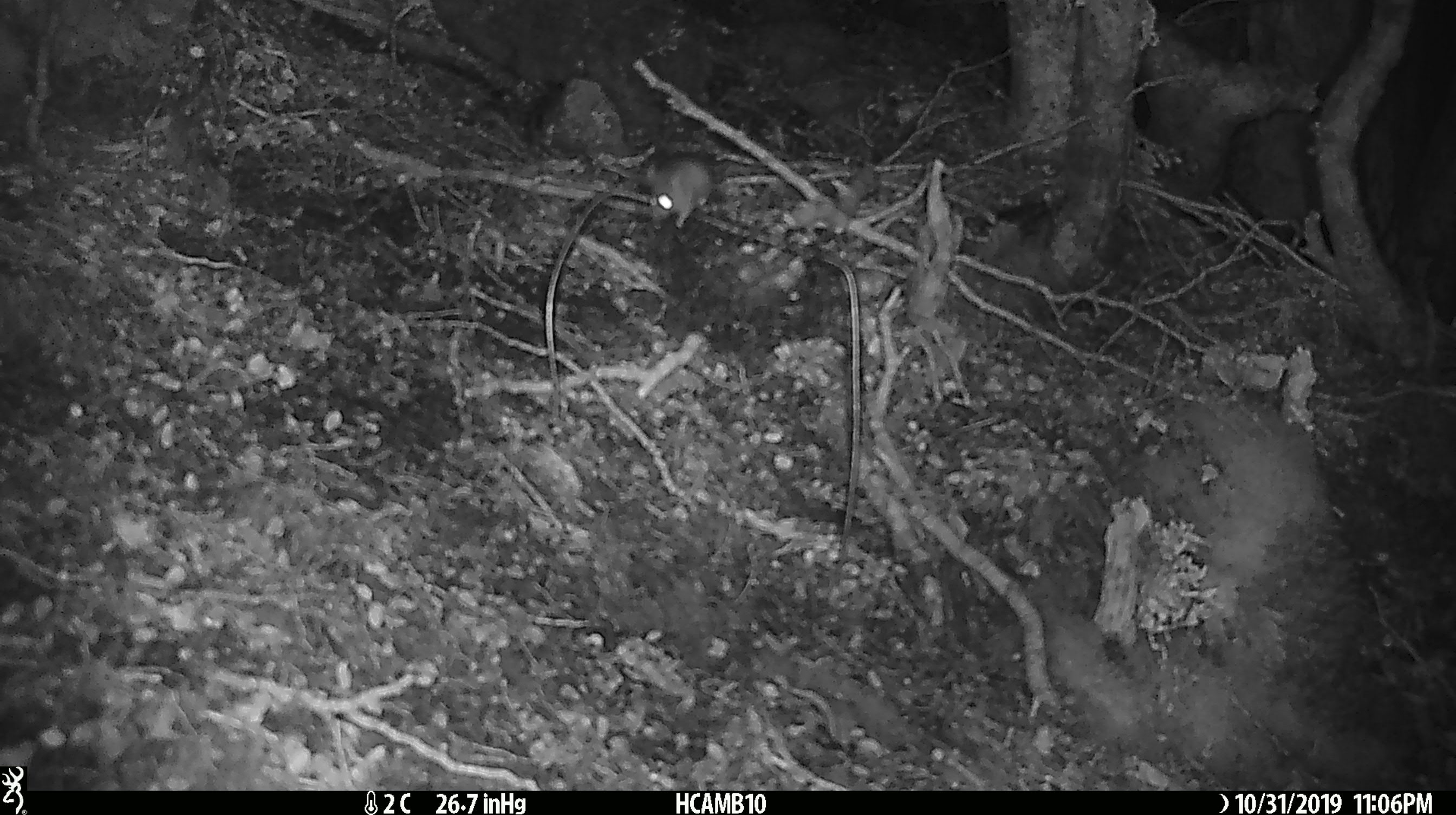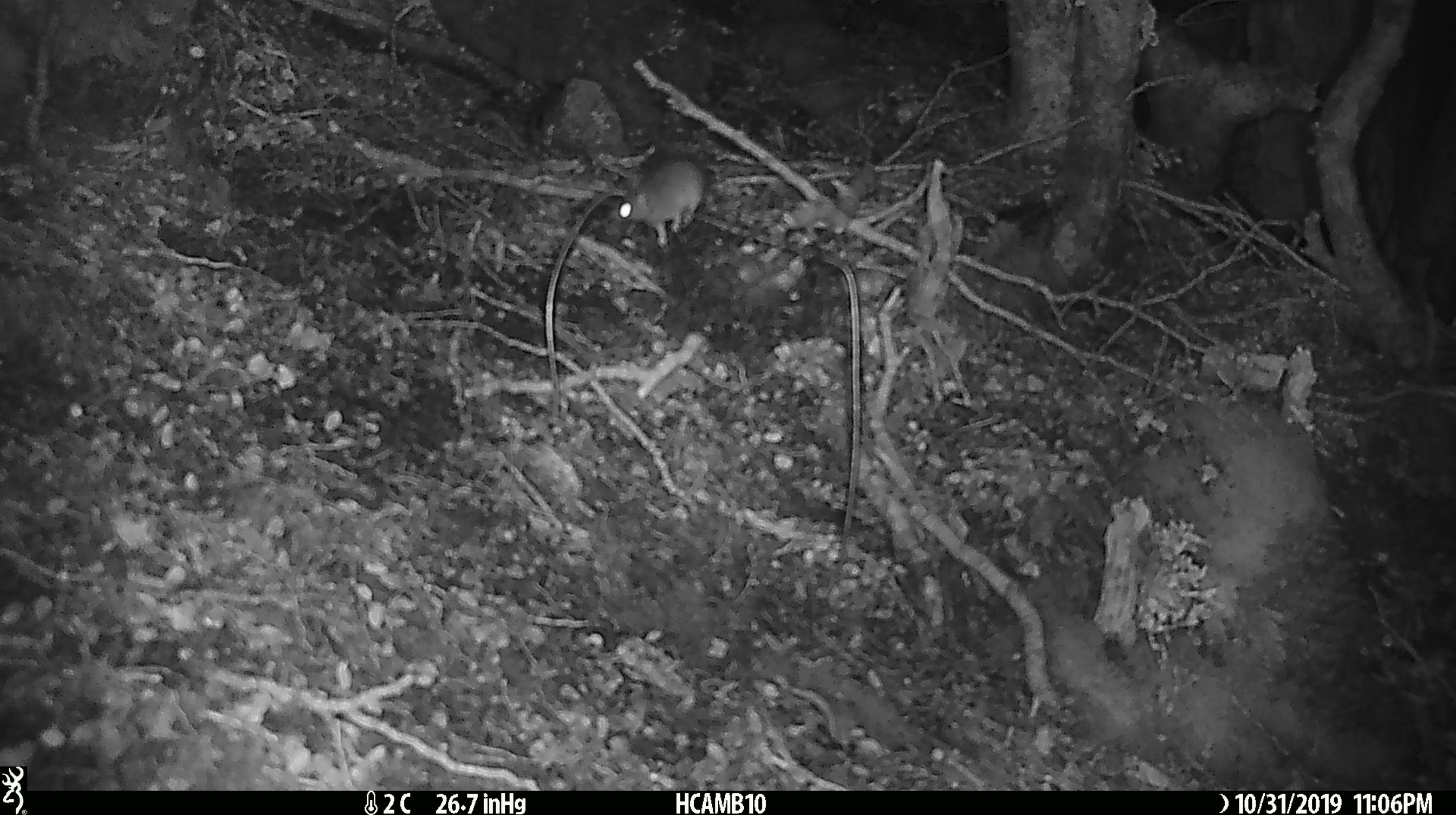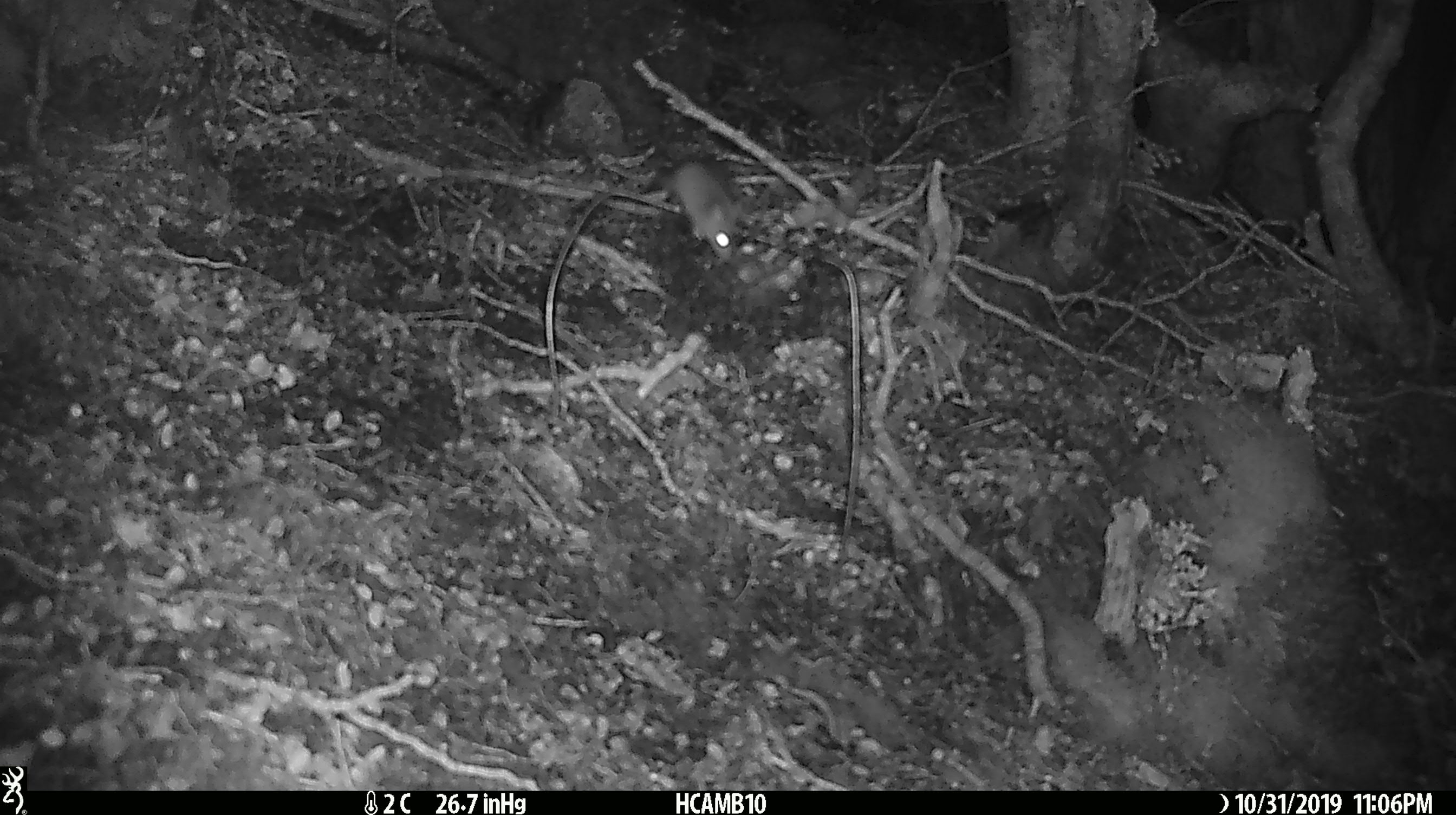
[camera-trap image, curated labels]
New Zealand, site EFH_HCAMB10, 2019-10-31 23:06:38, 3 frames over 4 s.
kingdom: Animalia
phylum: Chordata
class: Mammalia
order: Rodentia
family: Muridae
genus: Mus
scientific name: Mus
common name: mouse